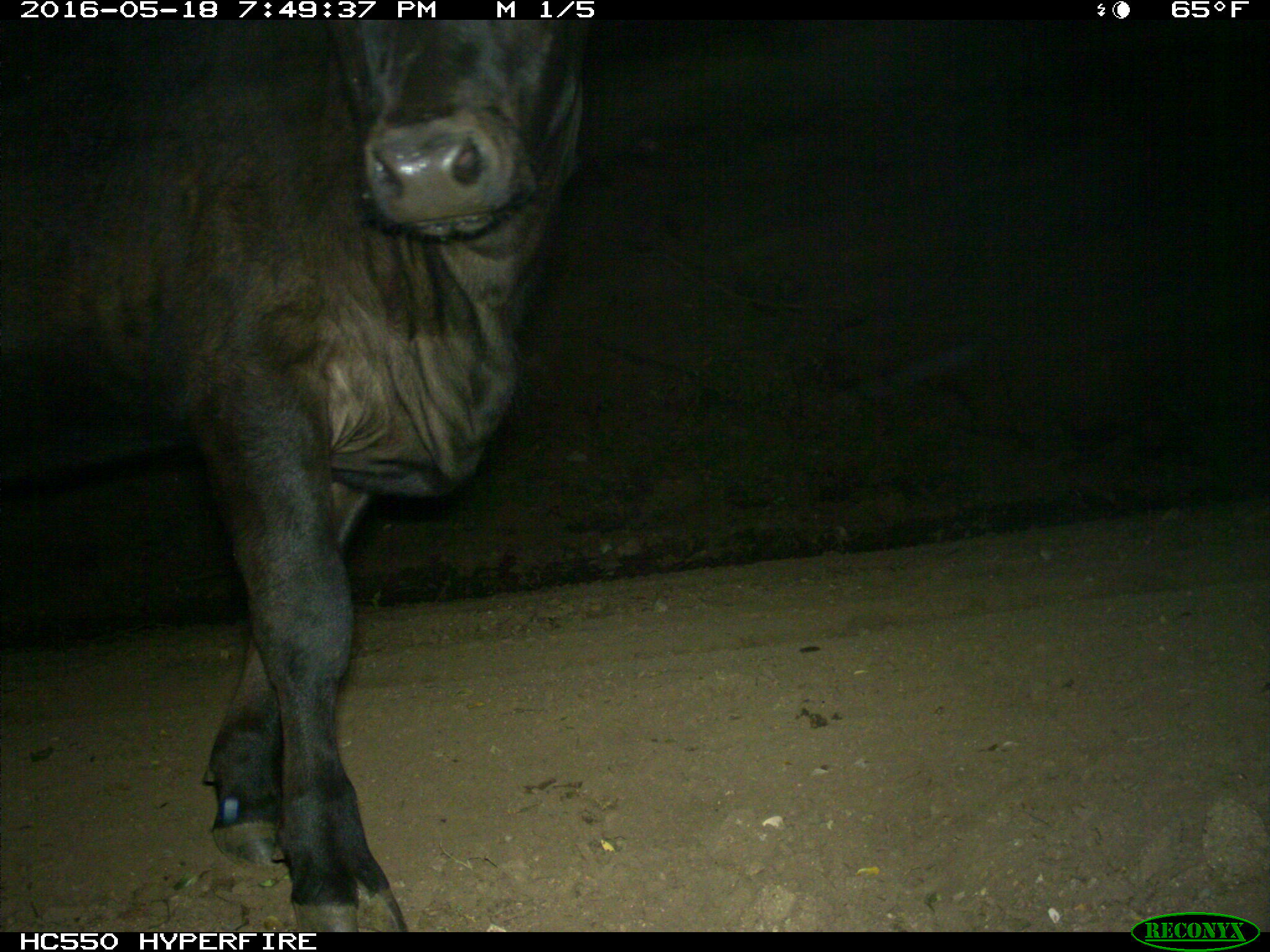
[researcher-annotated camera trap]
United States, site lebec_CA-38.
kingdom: Animalia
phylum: Chordata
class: Mammalia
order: Artiodactyla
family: Bovidae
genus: Bos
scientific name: Bos taurus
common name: domestic cow